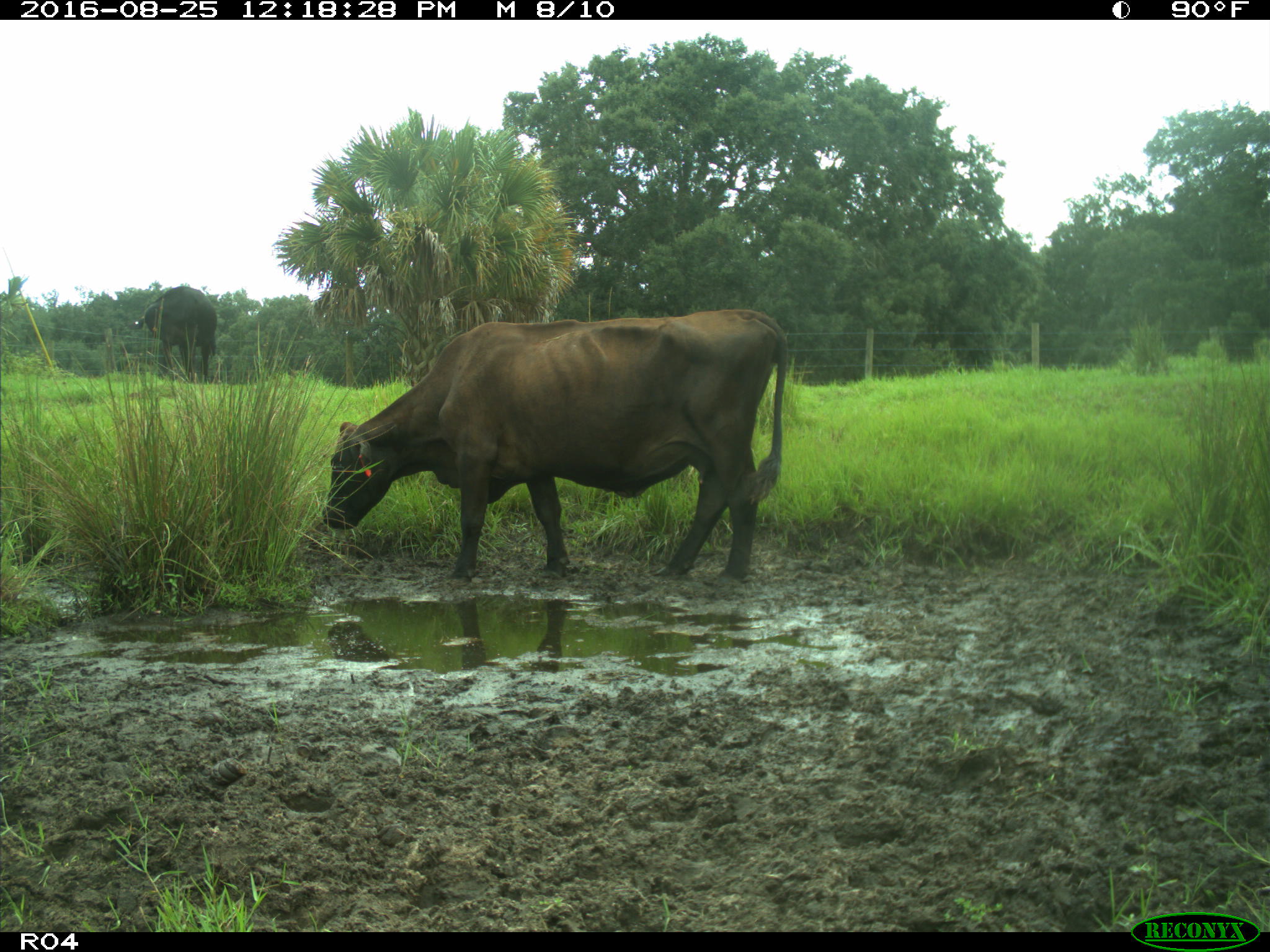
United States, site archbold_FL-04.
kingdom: Animalia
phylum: Chordata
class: Mammalia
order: Artiodactyla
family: Bovidae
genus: Bos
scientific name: Bos taurus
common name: domestic cow